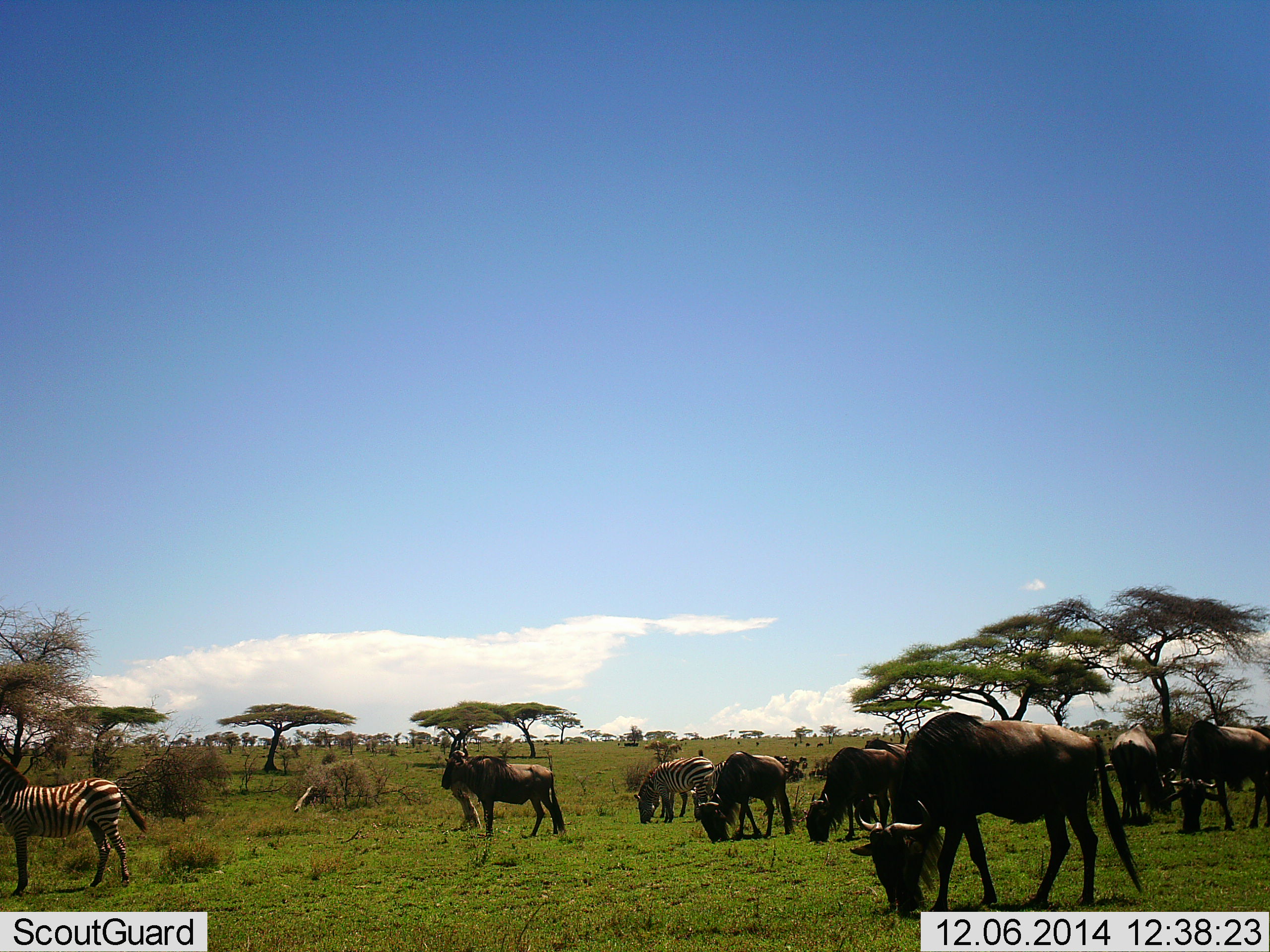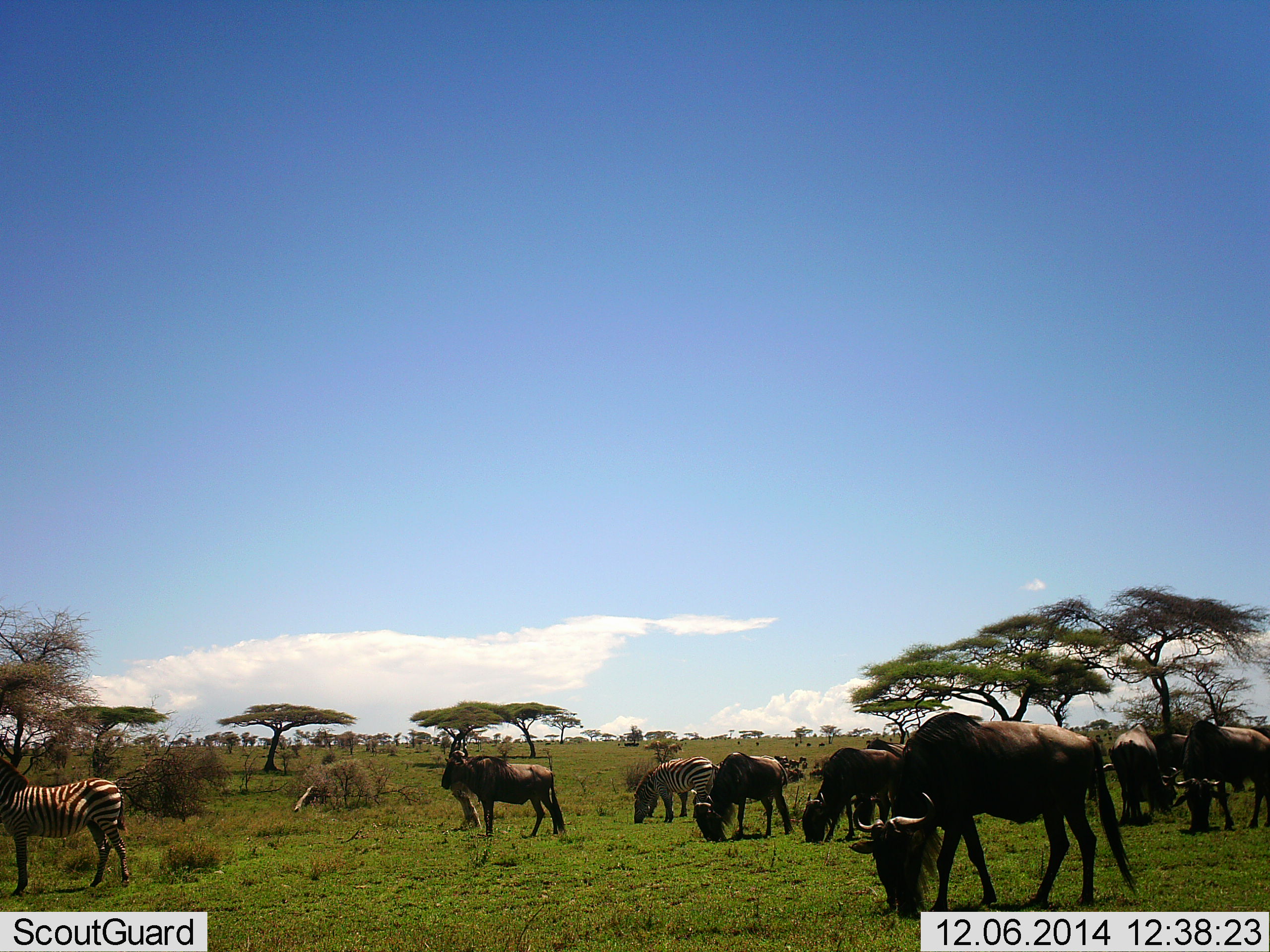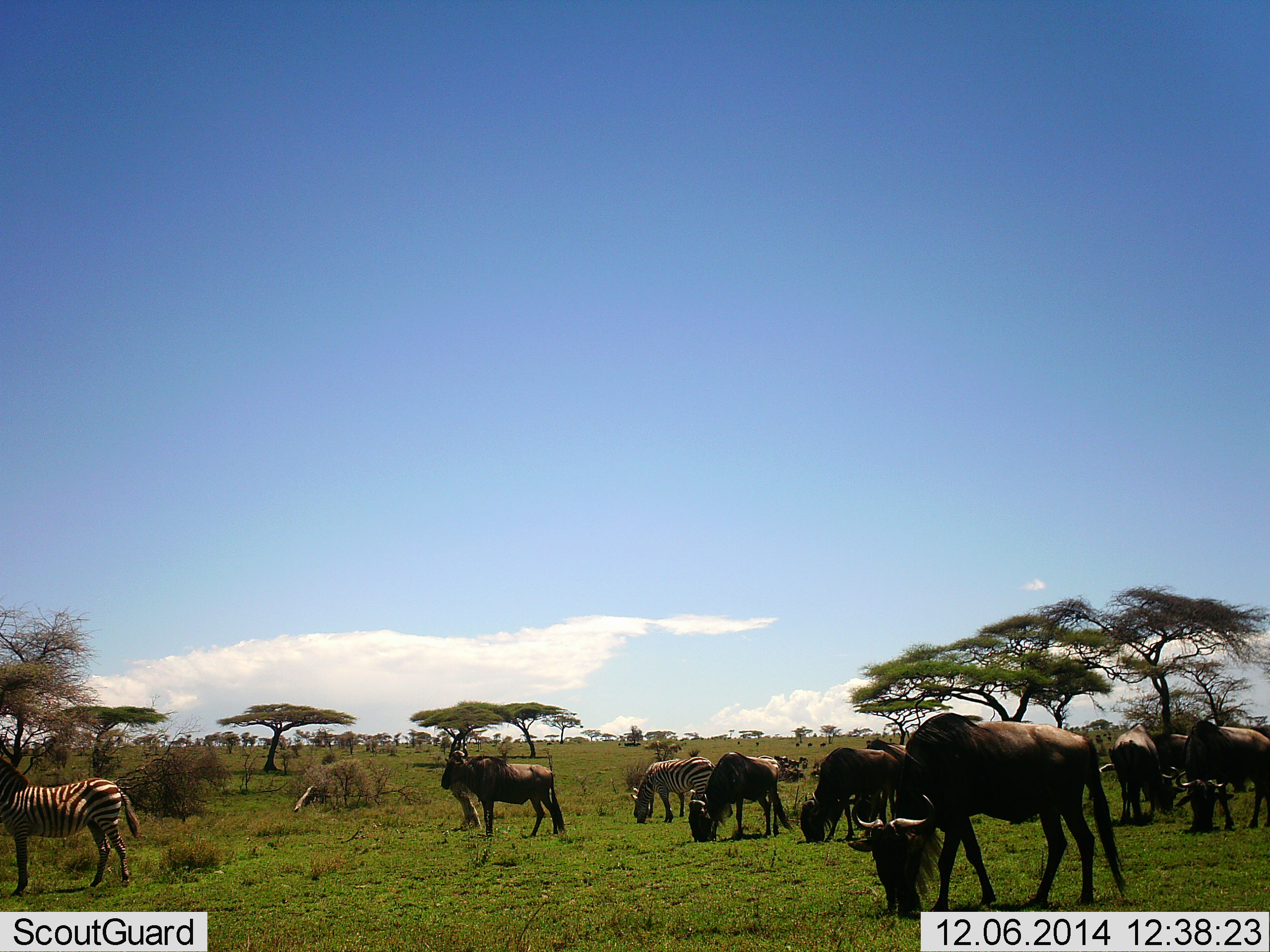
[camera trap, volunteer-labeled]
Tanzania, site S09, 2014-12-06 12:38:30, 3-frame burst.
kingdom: Animalia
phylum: Chordata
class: Mammalia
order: Artiodactyla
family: Bovidae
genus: Connochaetes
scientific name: Connochaetes taurinus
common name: blue wildebeest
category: wildebeest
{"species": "wildebeest (blue wildebeest) (Connochaetes taurinus)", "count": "7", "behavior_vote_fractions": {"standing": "69%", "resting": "0%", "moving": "8%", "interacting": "0%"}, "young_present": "0%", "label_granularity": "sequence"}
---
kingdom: Animalia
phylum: Chordata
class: Mammalia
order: Perissodactyla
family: Equidae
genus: Equus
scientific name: Equus quagga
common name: plains zebra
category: zebra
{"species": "zebra (plains zebra) (Equus quagga)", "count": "2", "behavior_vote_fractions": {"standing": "91%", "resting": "0%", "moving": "0%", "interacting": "0%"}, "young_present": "0%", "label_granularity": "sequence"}